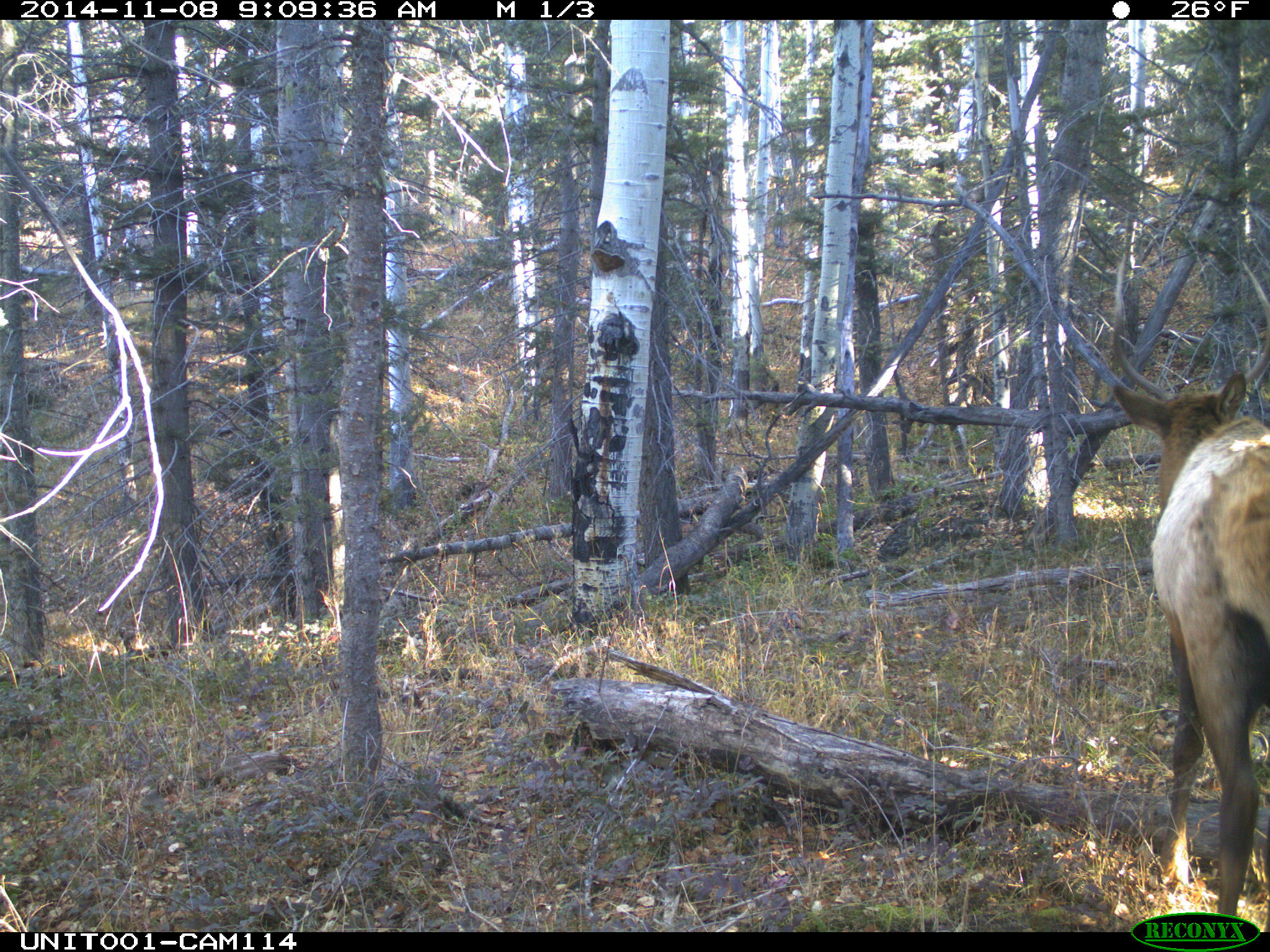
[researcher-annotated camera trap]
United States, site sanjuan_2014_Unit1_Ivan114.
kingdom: Animalia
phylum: Chordata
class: Mammalia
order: Artiodactyla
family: Cervidae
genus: Cervus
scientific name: Cervus elaphus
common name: red deer